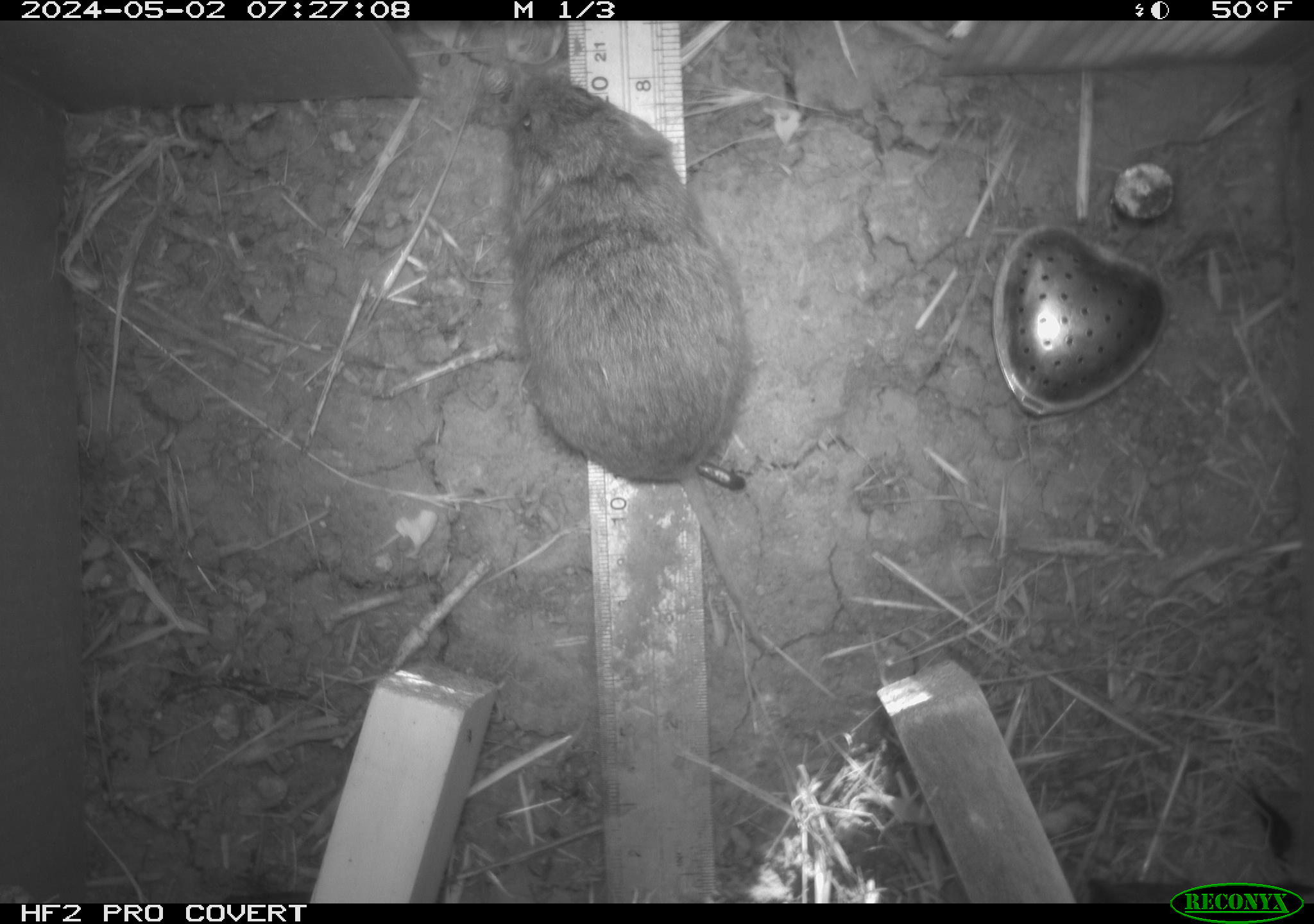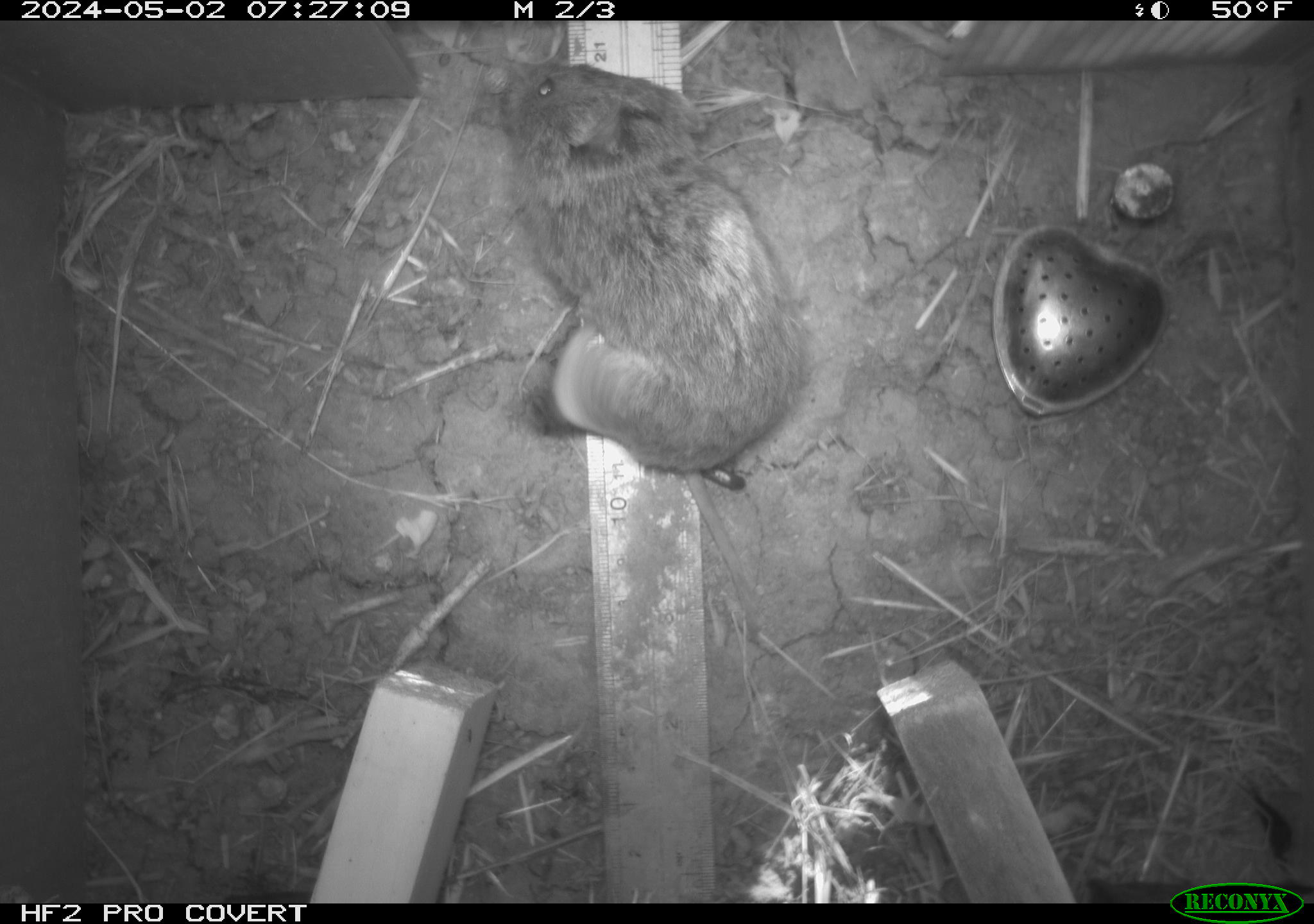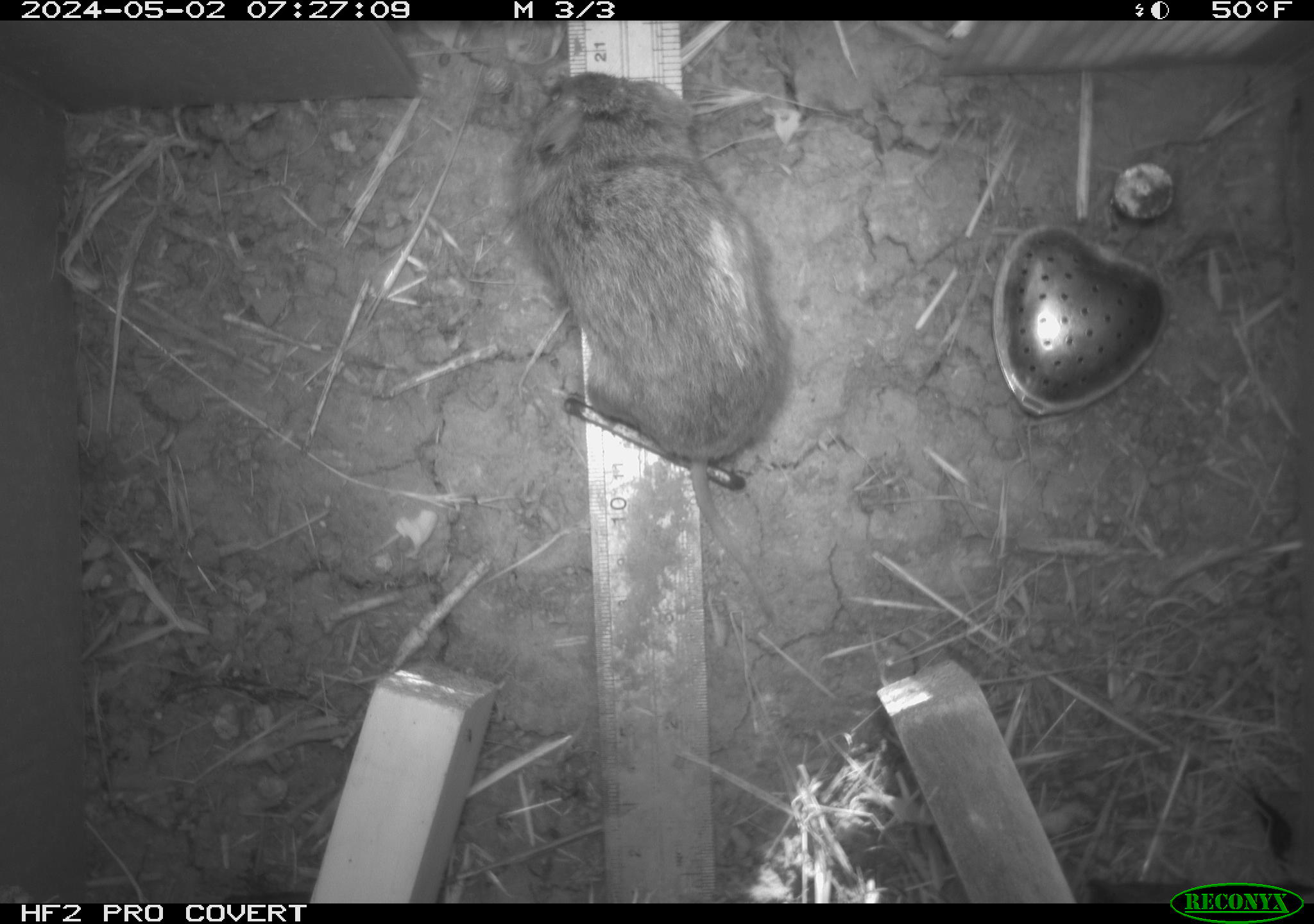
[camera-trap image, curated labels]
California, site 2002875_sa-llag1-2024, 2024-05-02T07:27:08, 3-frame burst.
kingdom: Animalia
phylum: Chordata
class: Mammalia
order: Rodentia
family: Cricetidae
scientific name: Arvicolinae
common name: voles, lemmings, and muskrats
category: arvicolinae subfamily